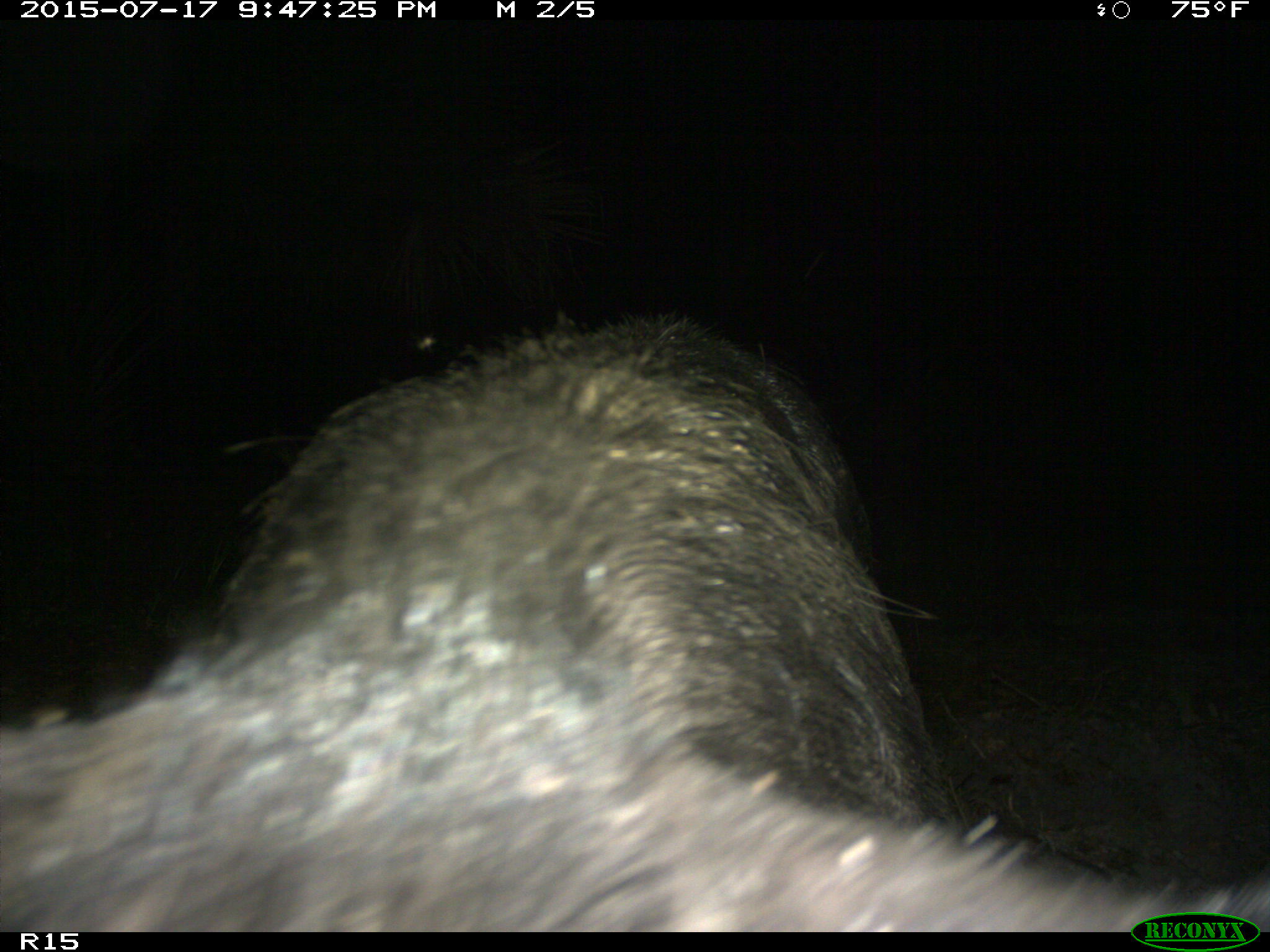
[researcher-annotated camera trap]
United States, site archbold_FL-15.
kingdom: Animalia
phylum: Chordata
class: Mammalia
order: Artiodactyla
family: Suidae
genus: Sus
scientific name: Sus scrofa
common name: wild boar